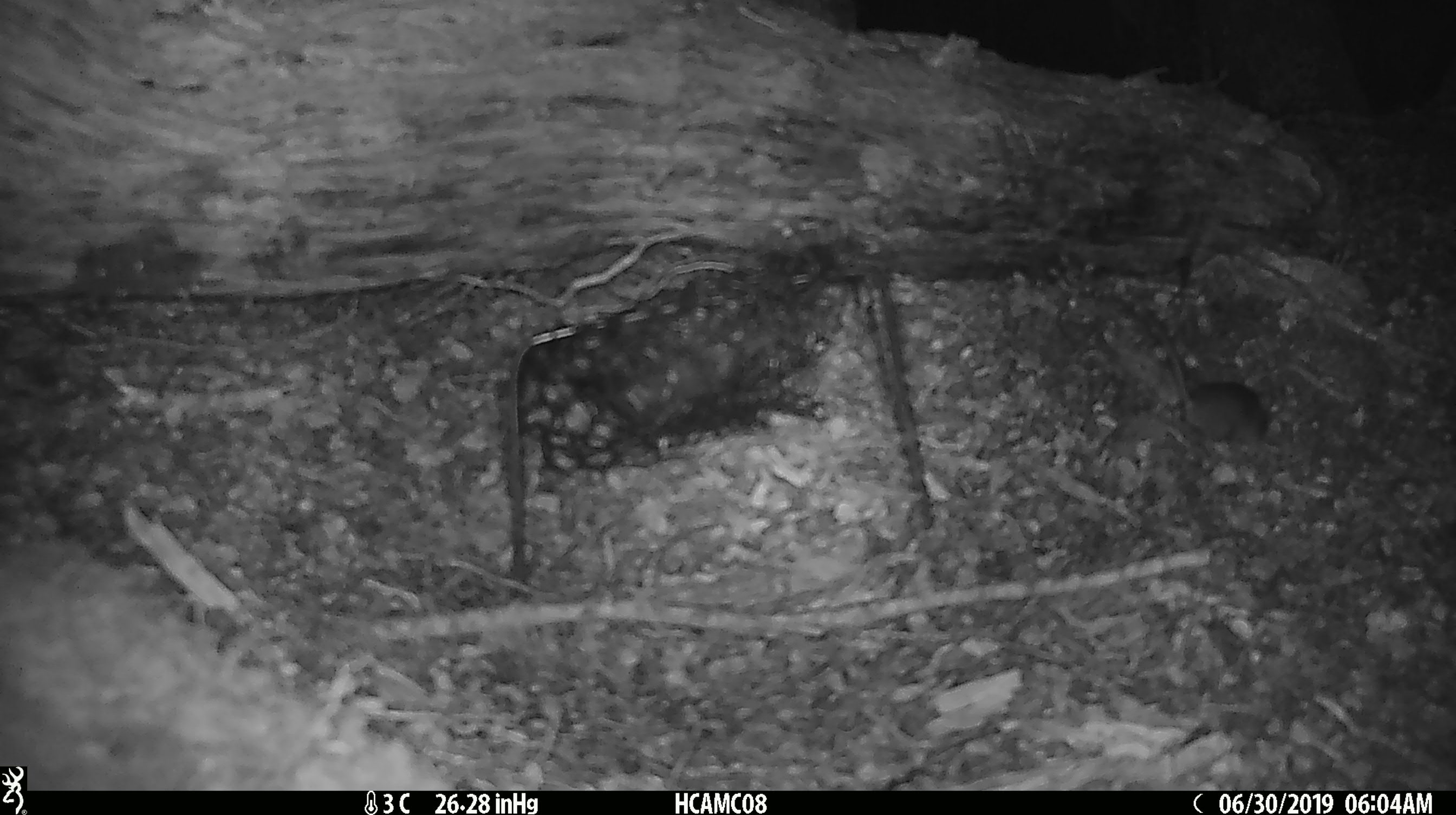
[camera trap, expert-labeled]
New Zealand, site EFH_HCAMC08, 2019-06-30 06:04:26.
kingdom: Animalia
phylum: Chordata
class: Mammalia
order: Rodentia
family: Muridae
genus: Mus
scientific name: Mus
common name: mouse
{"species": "mouse (Mus)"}